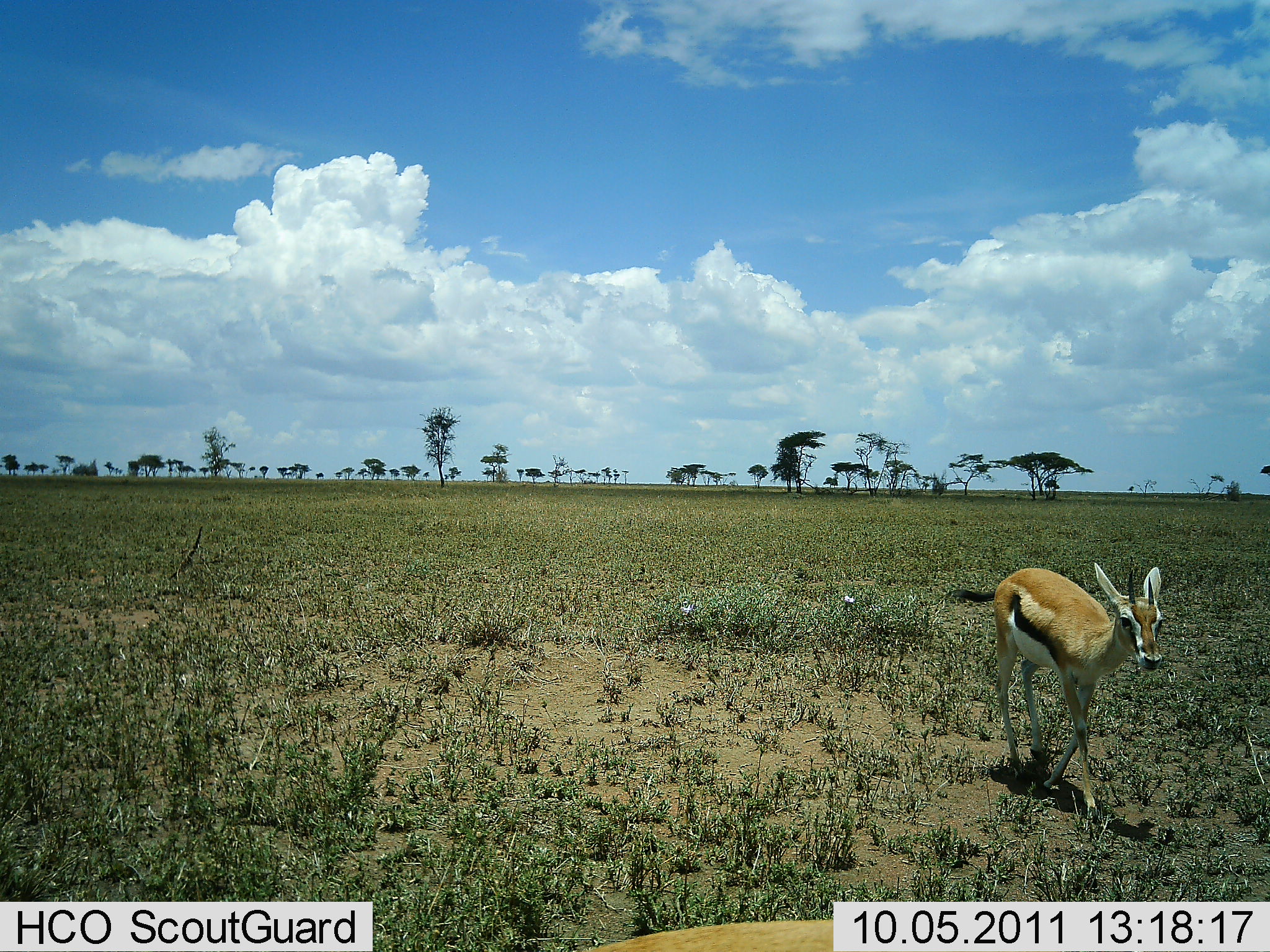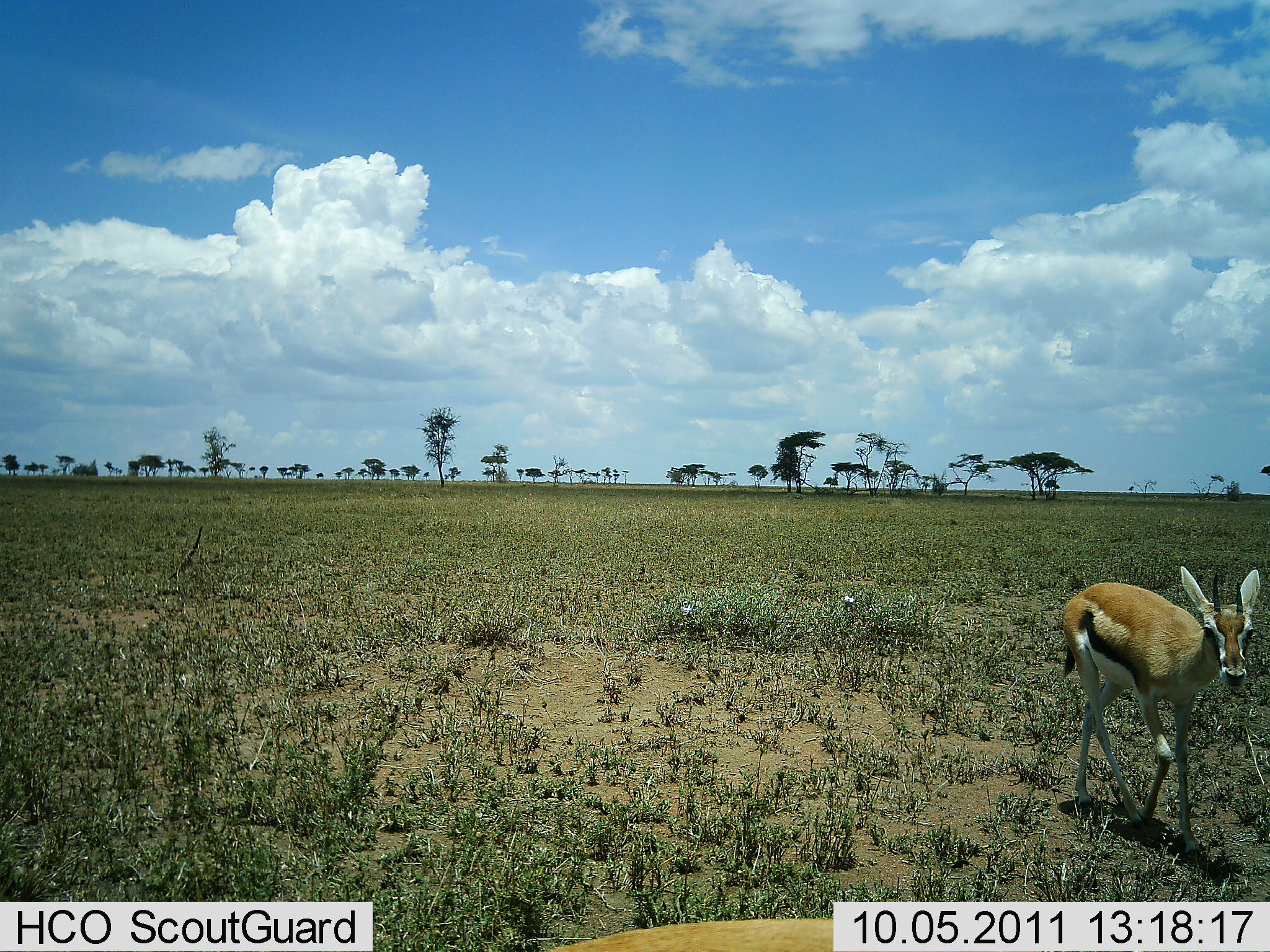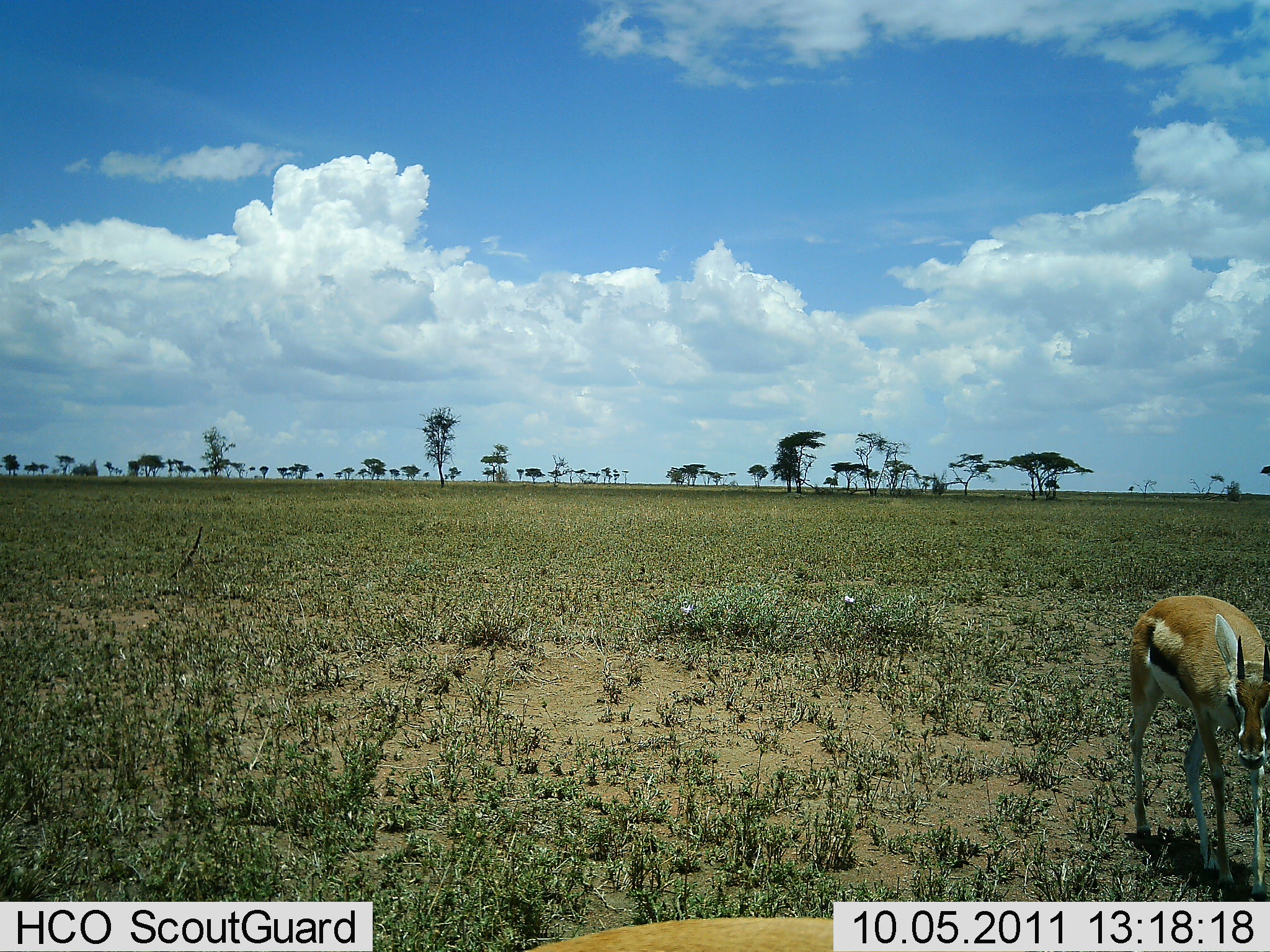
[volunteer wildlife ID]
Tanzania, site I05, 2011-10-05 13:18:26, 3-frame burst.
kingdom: Animalia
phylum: Chordata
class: Mammalia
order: Artiodactyla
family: Bovidae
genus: Eudorcas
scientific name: Eudorcas thomsonii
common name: thomson's gazelle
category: gazellethomsons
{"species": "gazellethomsons (thomson's gazelle) (Eudorcas thomsonii)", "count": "1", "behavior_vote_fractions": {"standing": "23%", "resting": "0%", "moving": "92%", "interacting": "0%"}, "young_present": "0%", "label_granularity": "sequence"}